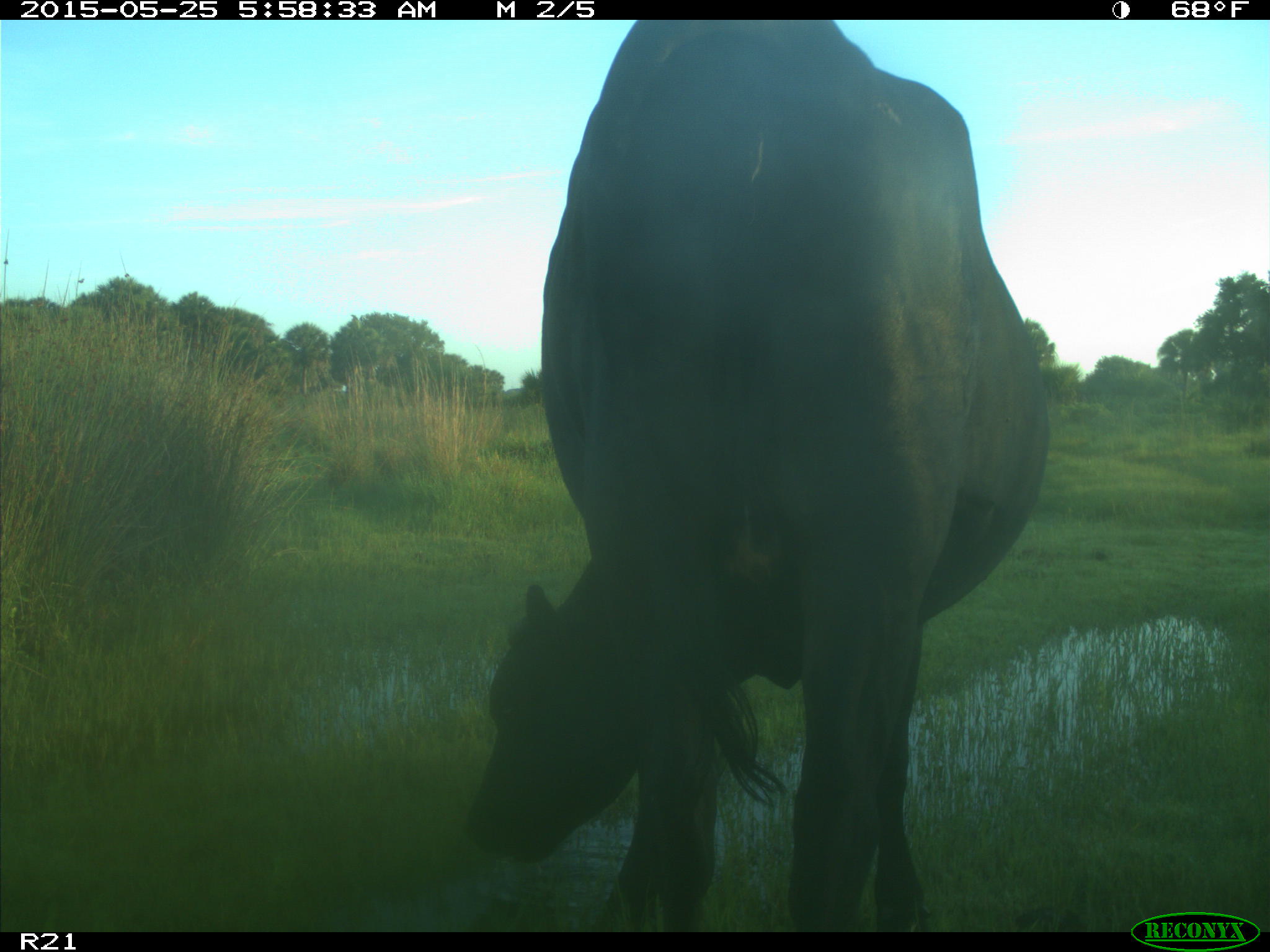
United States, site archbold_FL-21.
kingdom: Animalia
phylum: Chordata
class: Mammalia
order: Artiodactyla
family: Bovidae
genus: Bos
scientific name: Bos taurus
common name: domestic cow